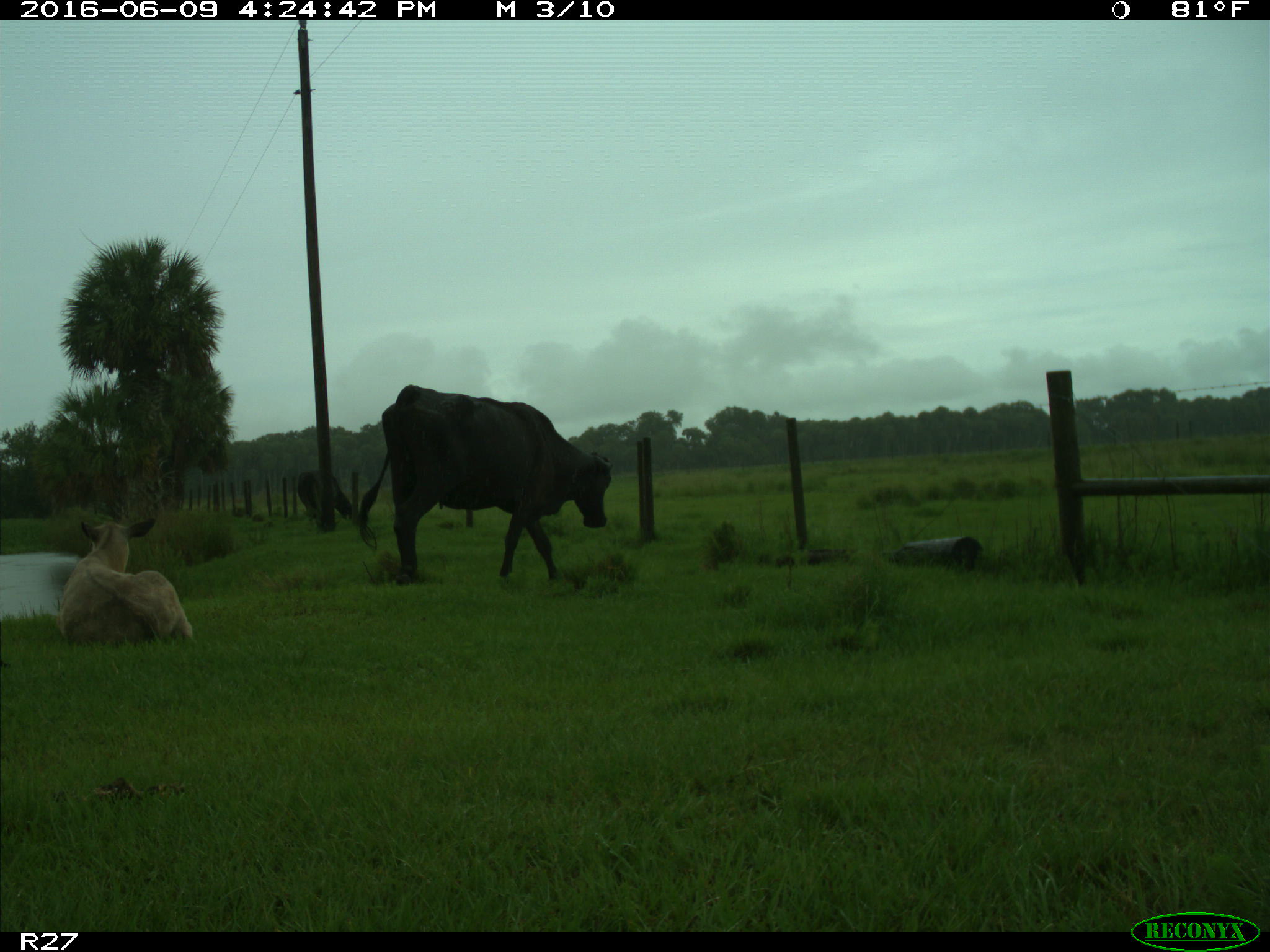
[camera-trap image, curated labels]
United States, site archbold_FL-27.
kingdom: Animalia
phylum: Chordata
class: Mammalia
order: Artiodactyla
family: Bovidae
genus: Bos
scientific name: Bos taurus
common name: domestic cow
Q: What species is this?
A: Bos taurus (domestic cow).